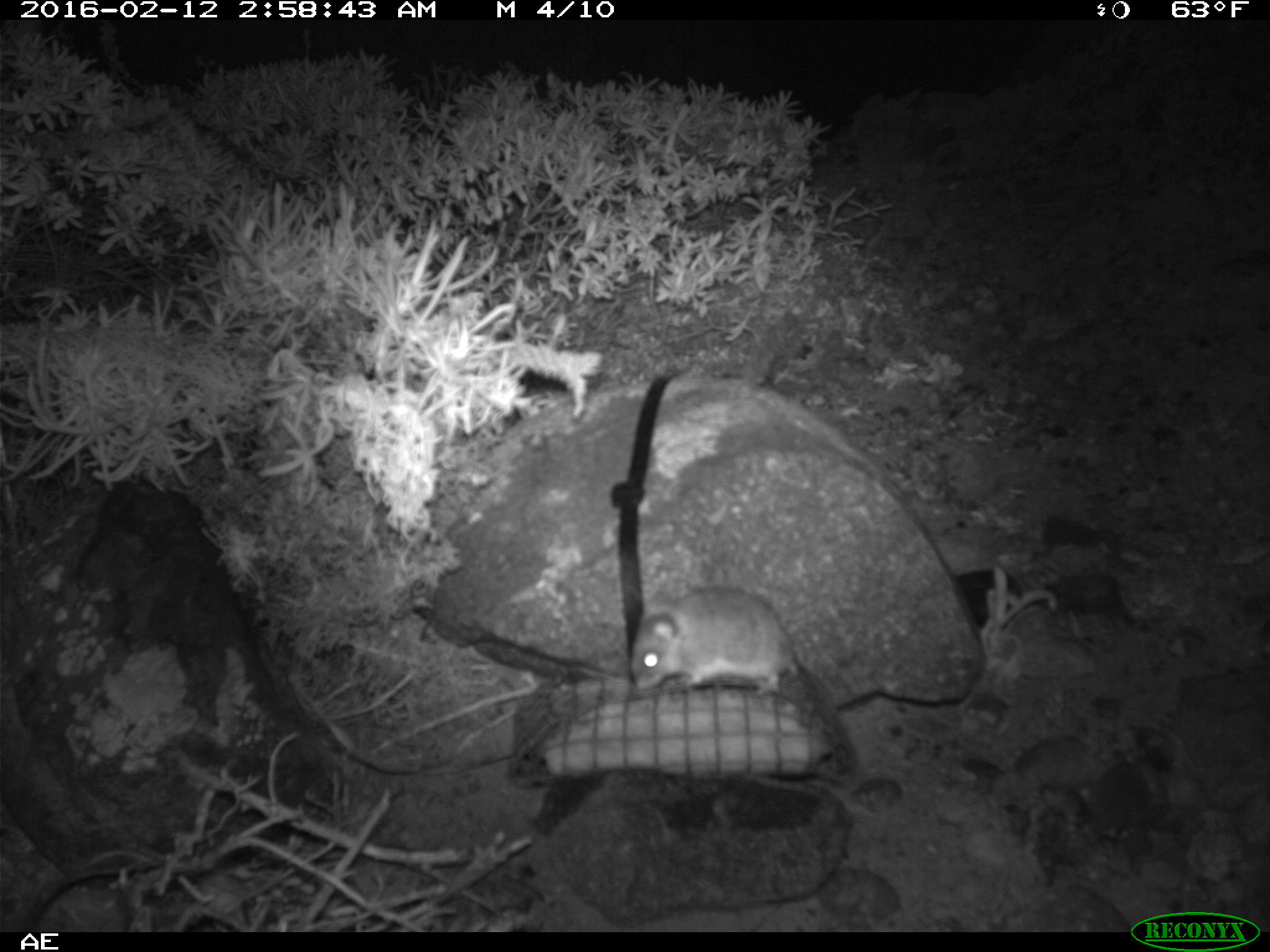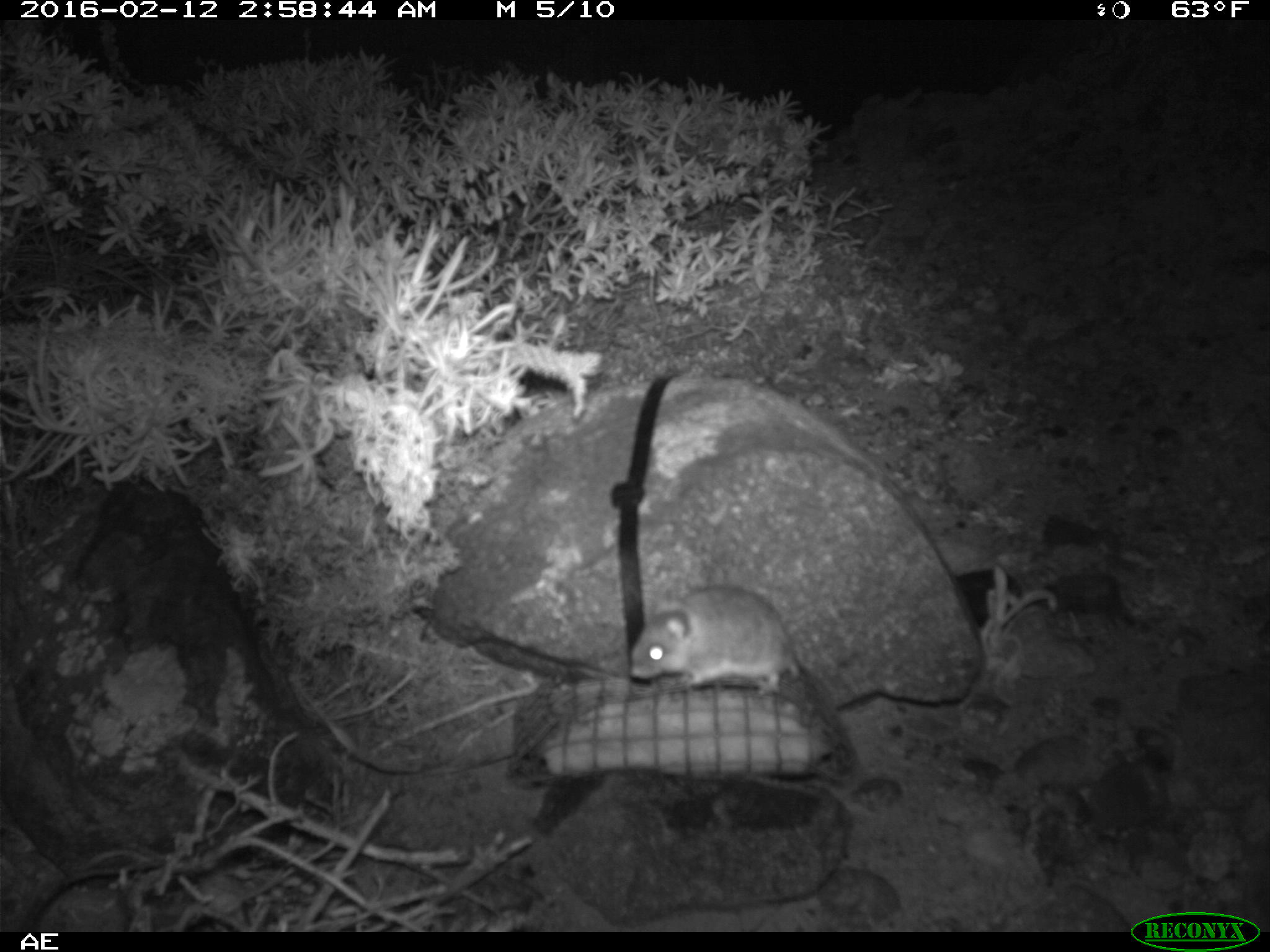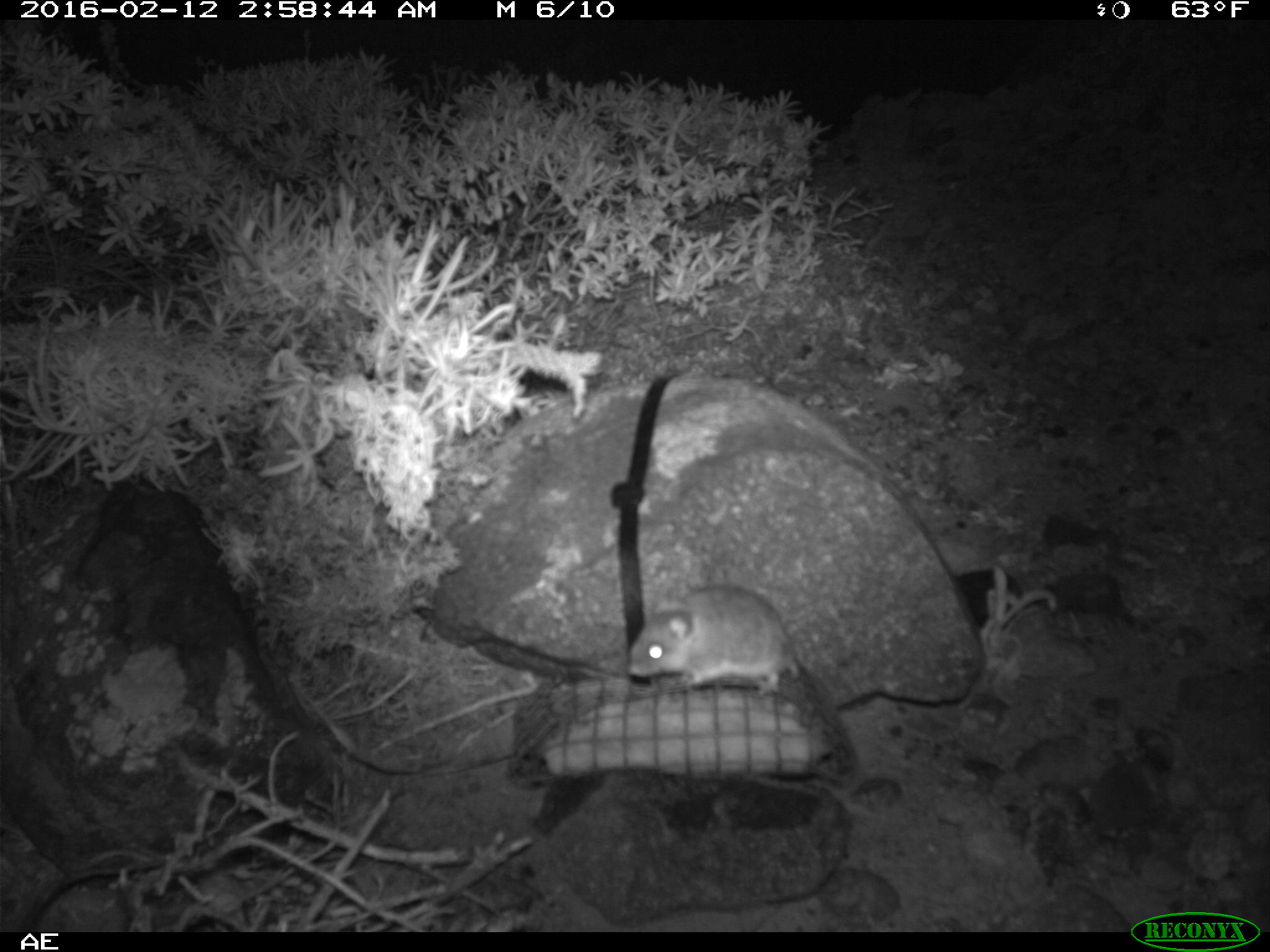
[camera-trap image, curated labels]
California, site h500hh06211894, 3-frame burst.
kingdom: Animalia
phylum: Chordata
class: Mammalia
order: Rodentia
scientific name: Rodentia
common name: rodent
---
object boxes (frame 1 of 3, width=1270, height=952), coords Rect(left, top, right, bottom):
rodent: Rect(629, 584, 802, 695)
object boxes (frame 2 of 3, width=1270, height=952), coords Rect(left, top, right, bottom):
rodent: Rect(626, 584, 803, 701)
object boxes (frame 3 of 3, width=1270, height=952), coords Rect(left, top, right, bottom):
rodent: Rect(628, 585, 801, 697)